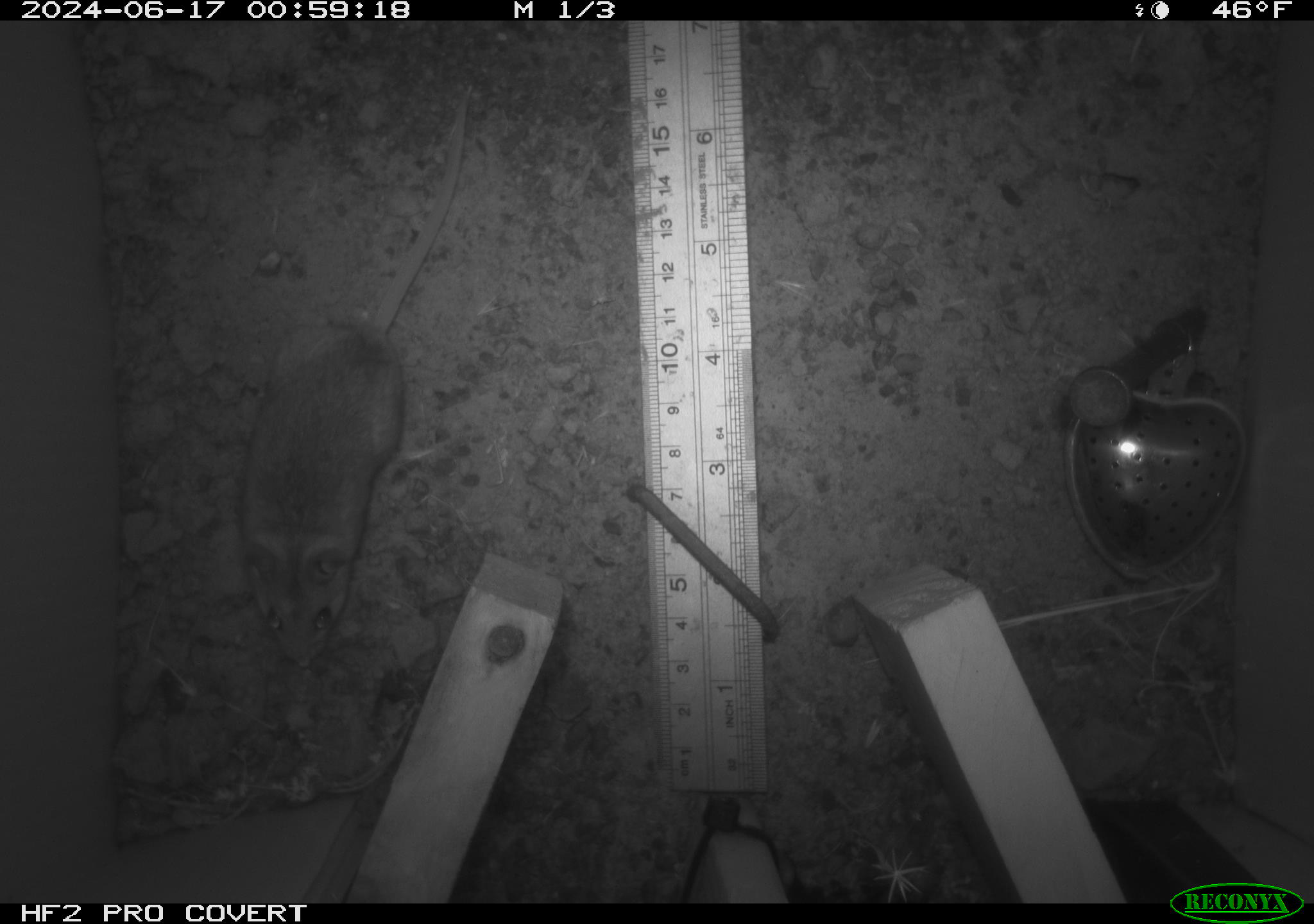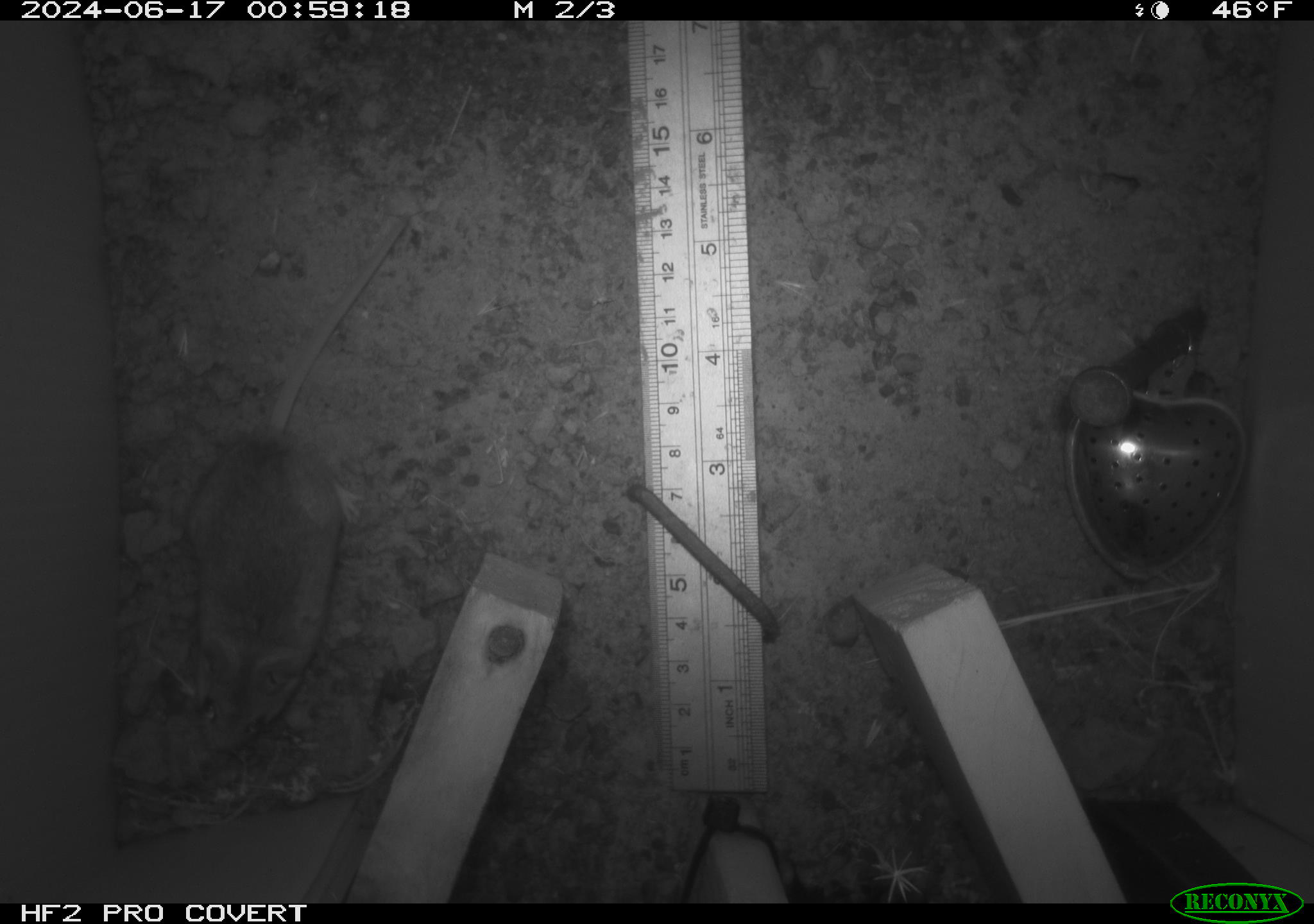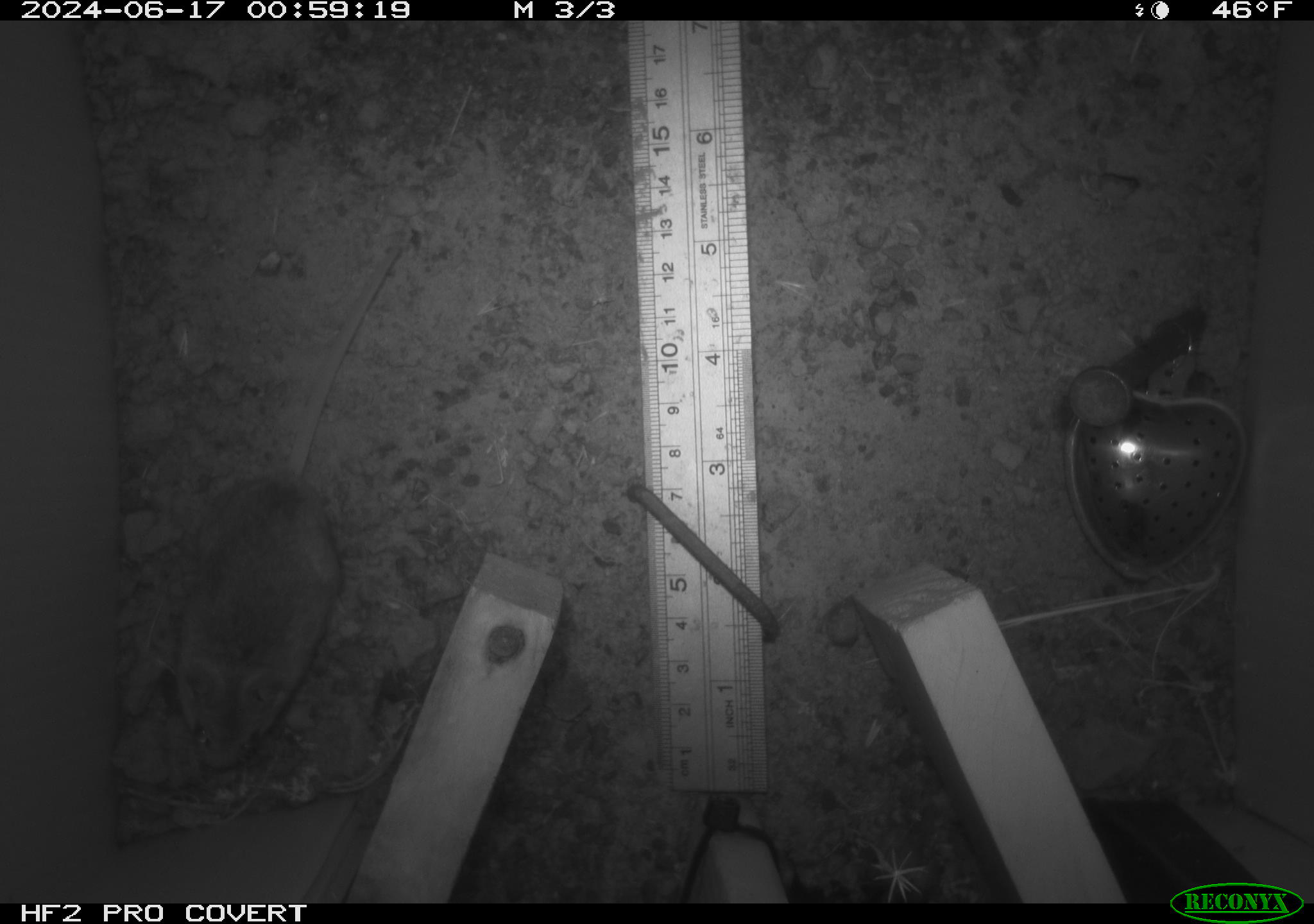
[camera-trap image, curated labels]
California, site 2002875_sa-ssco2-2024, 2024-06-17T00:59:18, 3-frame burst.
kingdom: Animalia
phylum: Chordata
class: Mammalia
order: Rodentia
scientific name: Rodentia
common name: mouse species